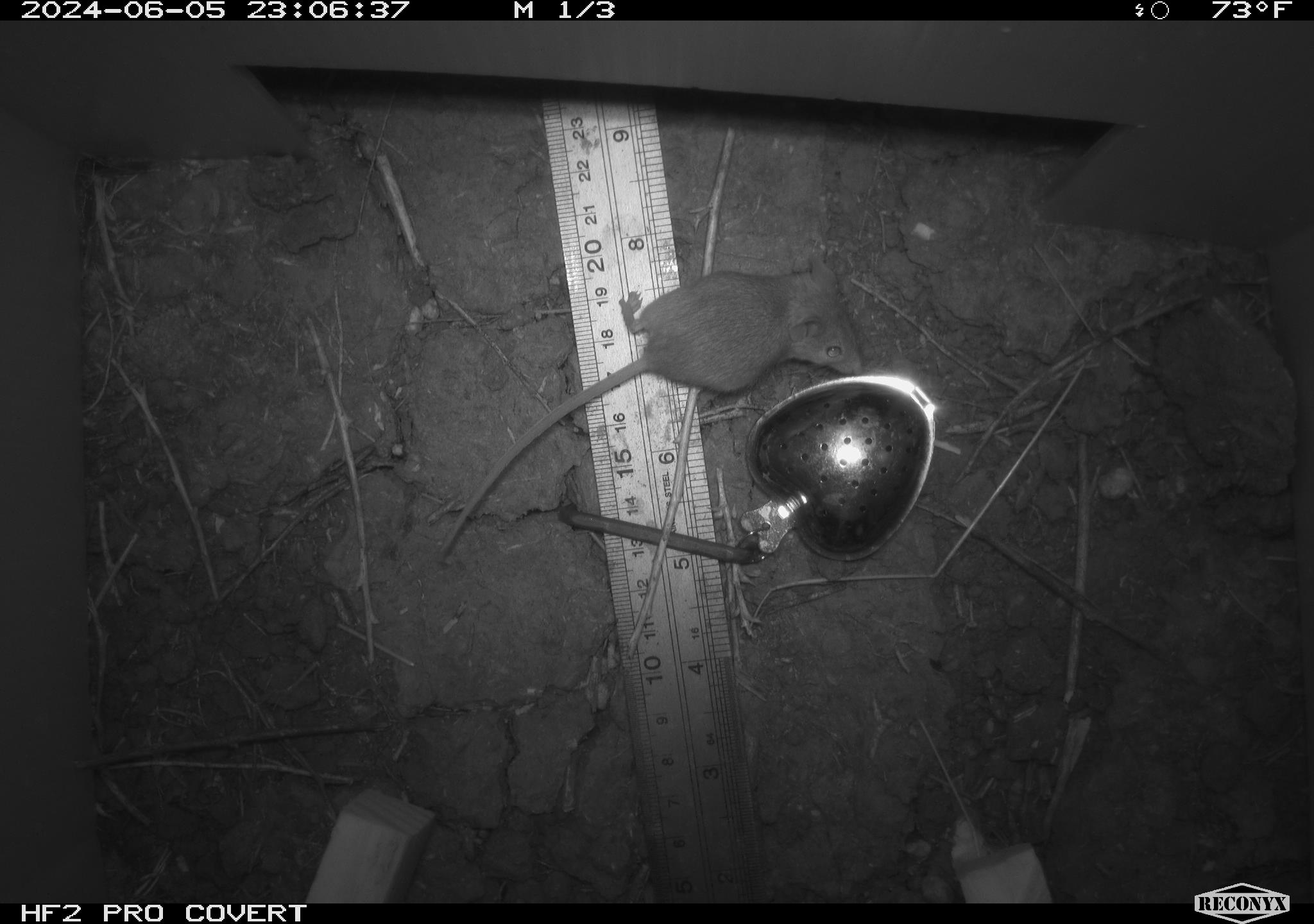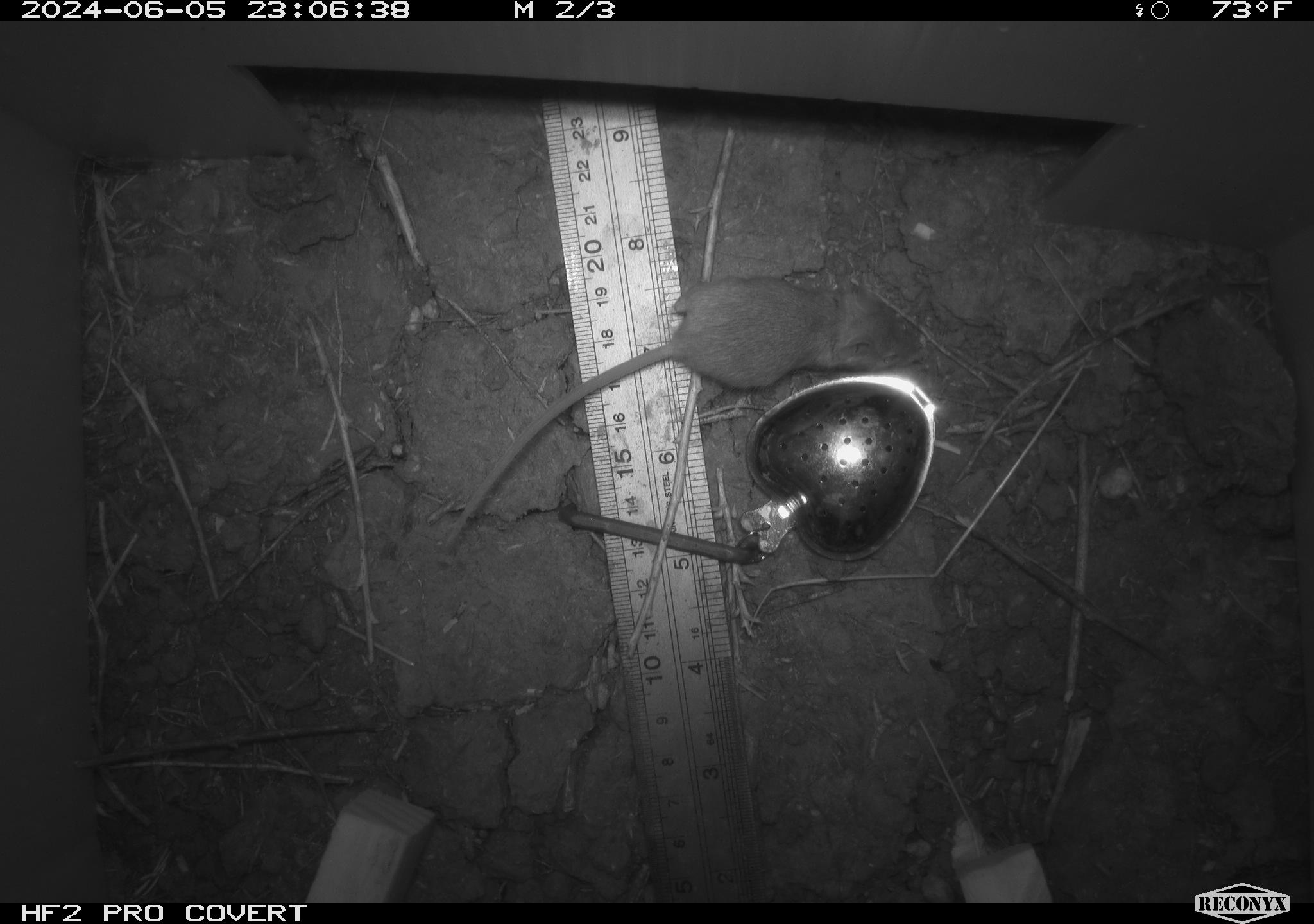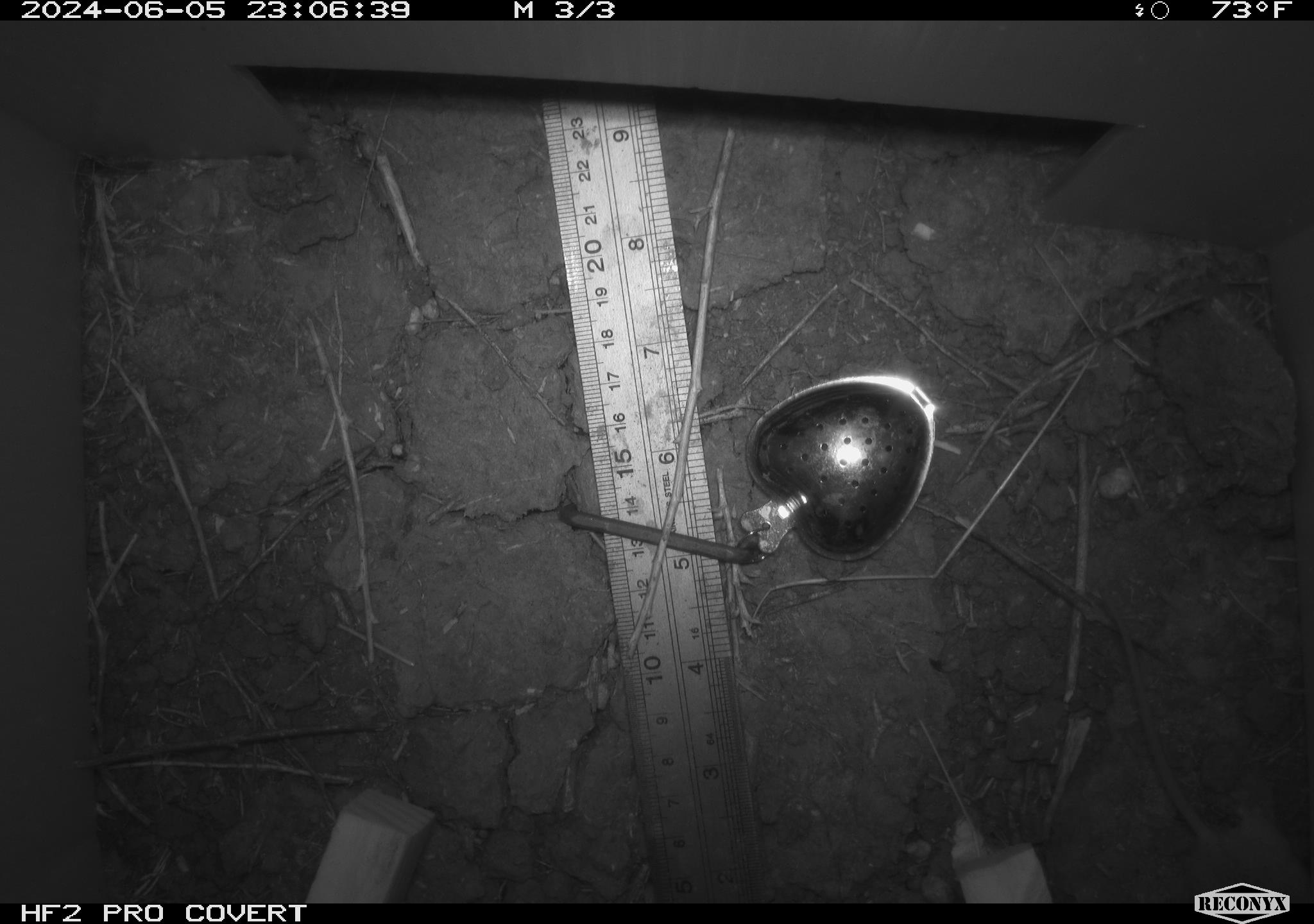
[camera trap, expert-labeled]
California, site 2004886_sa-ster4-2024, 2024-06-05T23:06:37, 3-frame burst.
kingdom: Animalia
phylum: Chordata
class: Mammalia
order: Rodentia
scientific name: Rodentia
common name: mouse species